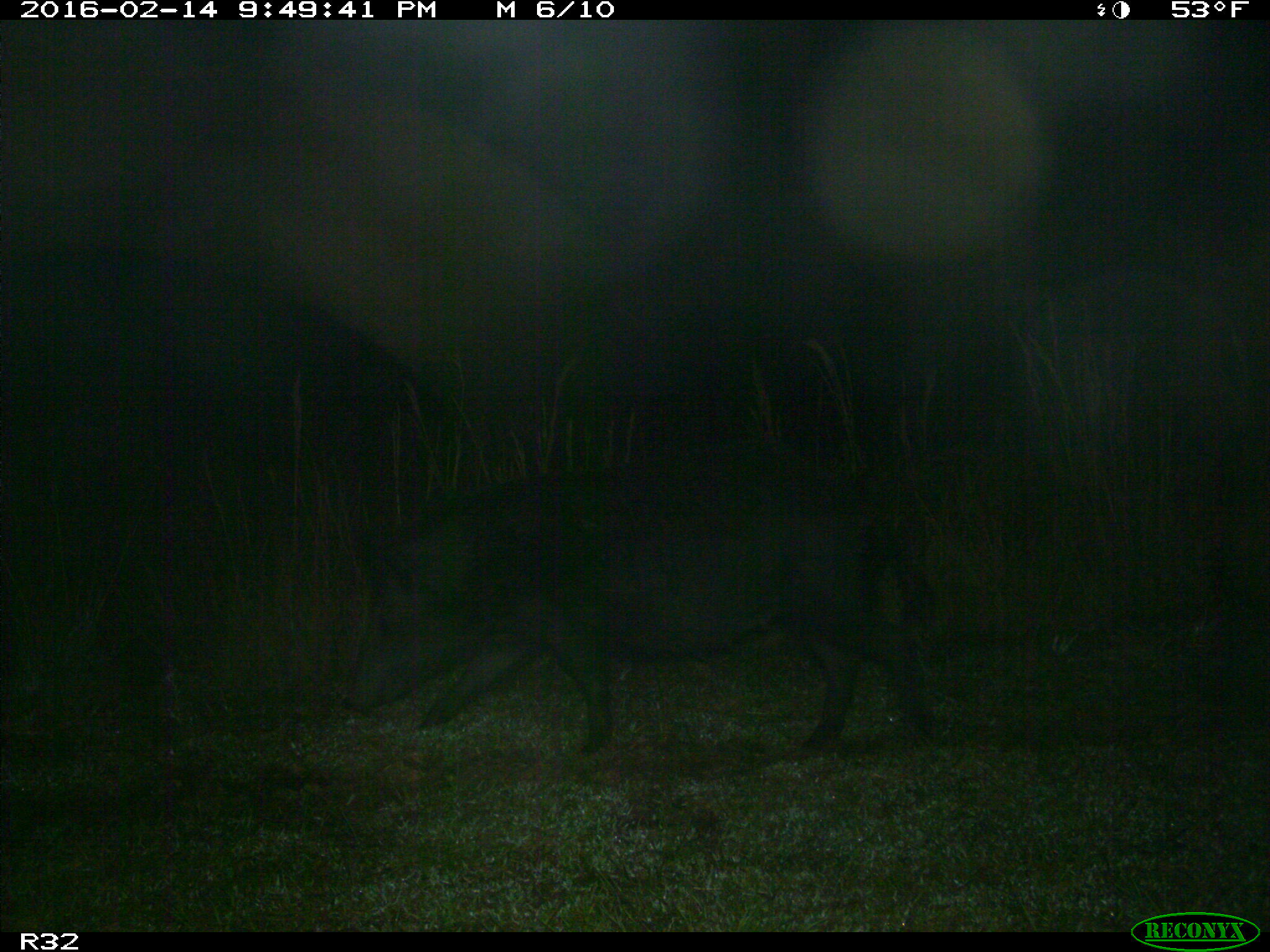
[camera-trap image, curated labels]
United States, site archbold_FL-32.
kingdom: Animalia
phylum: Chordata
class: Mammalia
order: Artiodactyla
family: Suidae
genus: Sus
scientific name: Sus scrofa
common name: wild boar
Sus scrofa (wild boar).